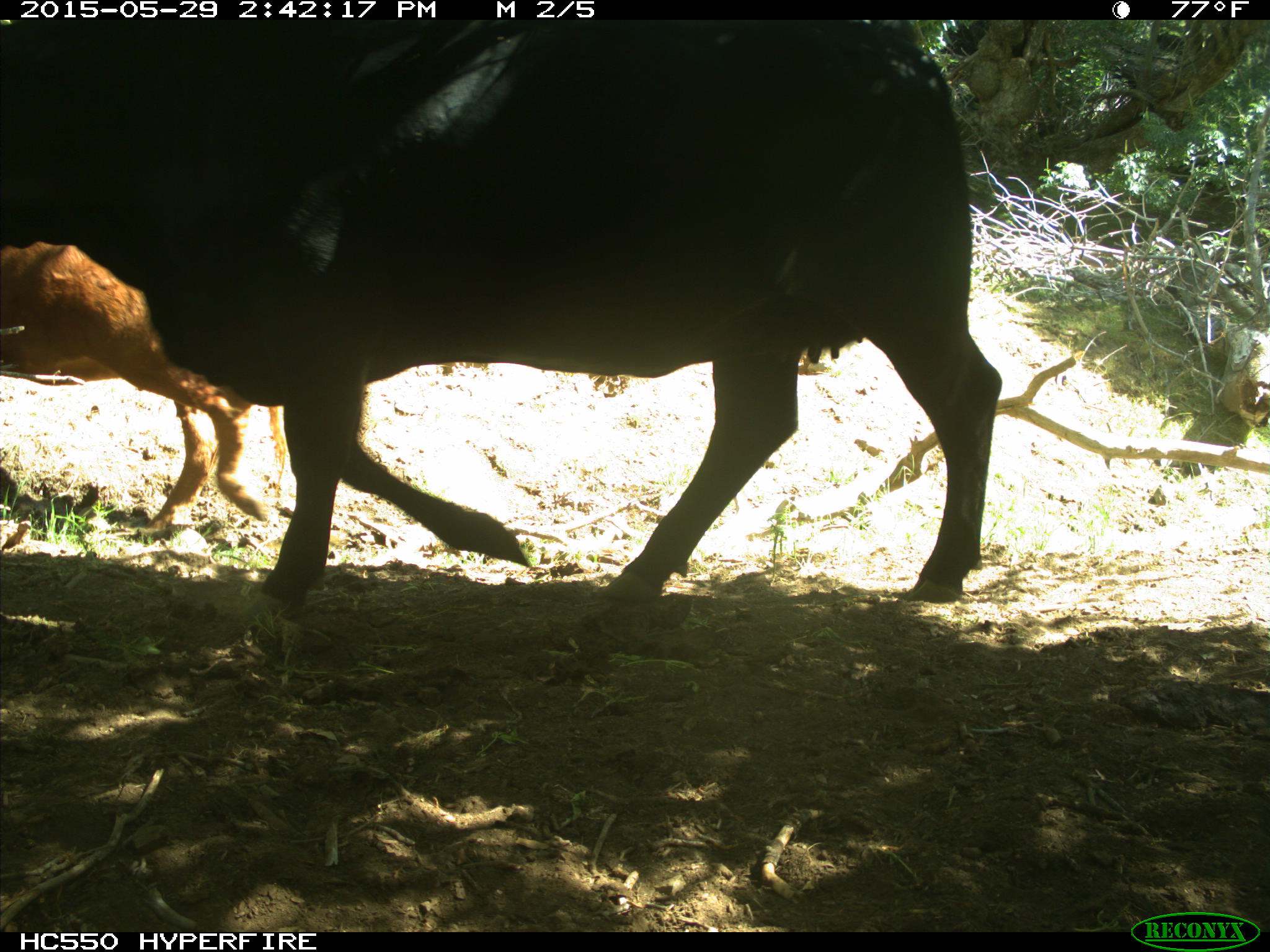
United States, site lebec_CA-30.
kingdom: Animalia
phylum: Chordata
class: Mammalia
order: Artiodactyla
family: Bovidae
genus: Bos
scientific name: Bos taurus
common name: domestic cow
Bos taurus (domestic cow).